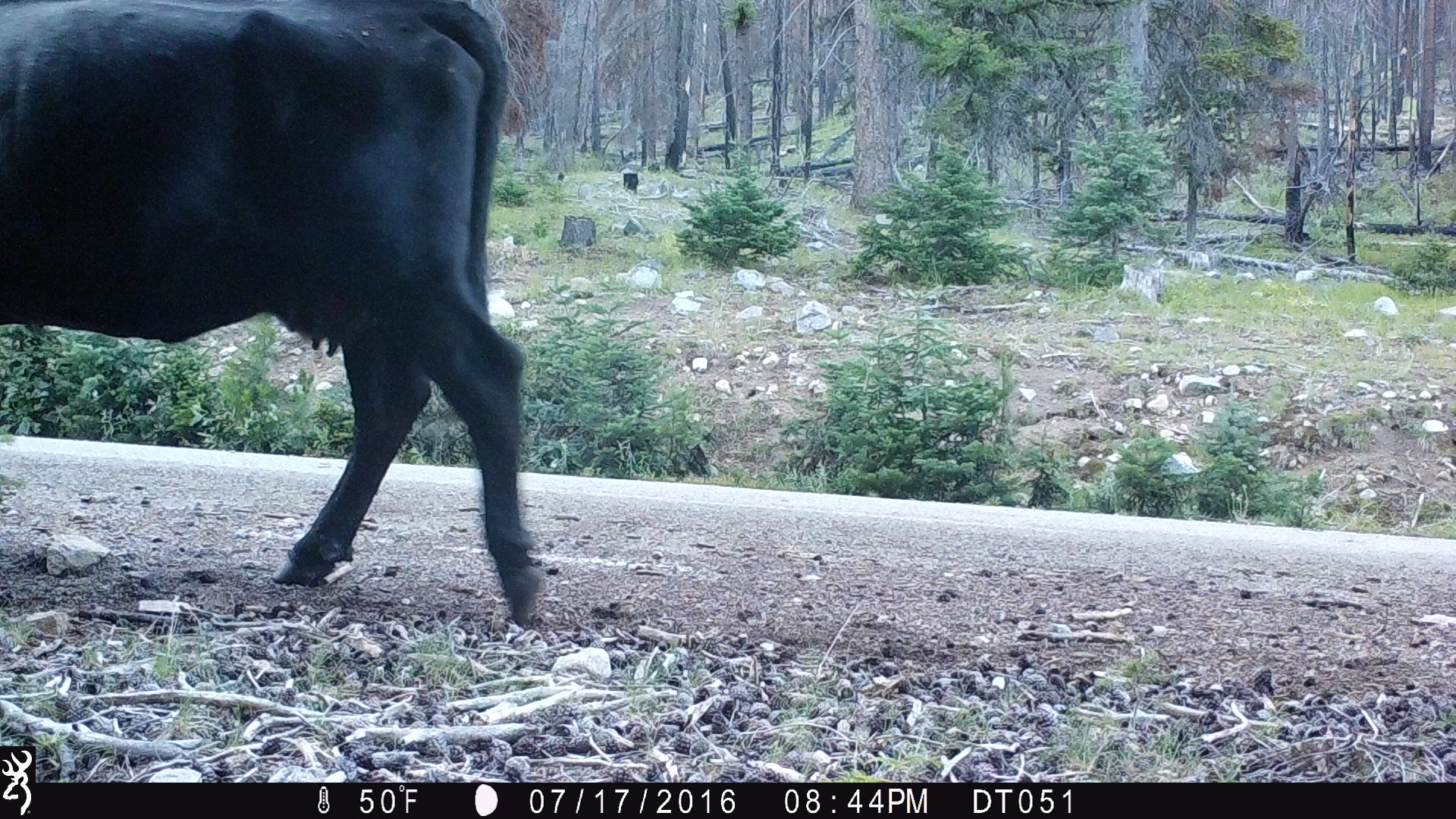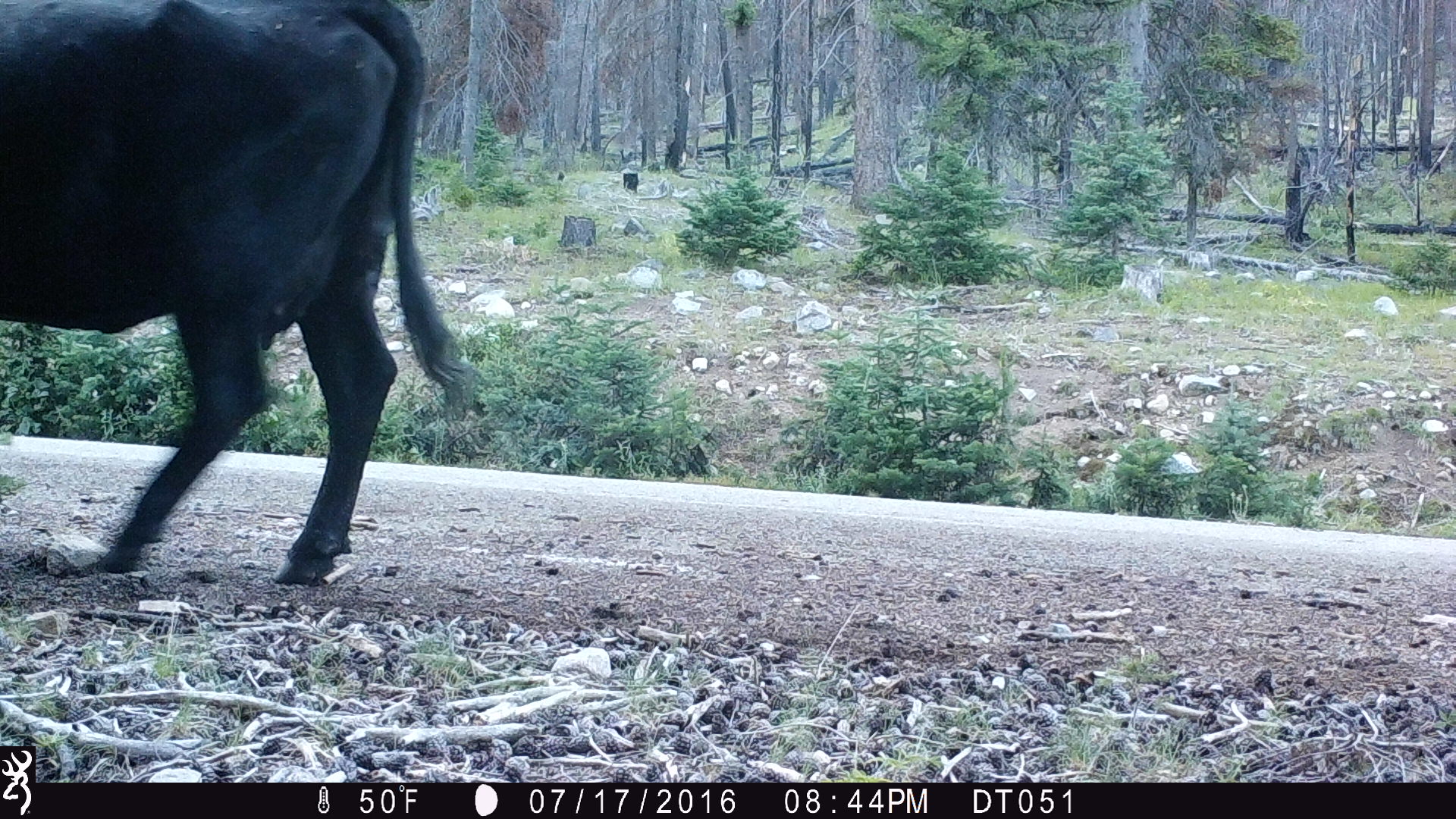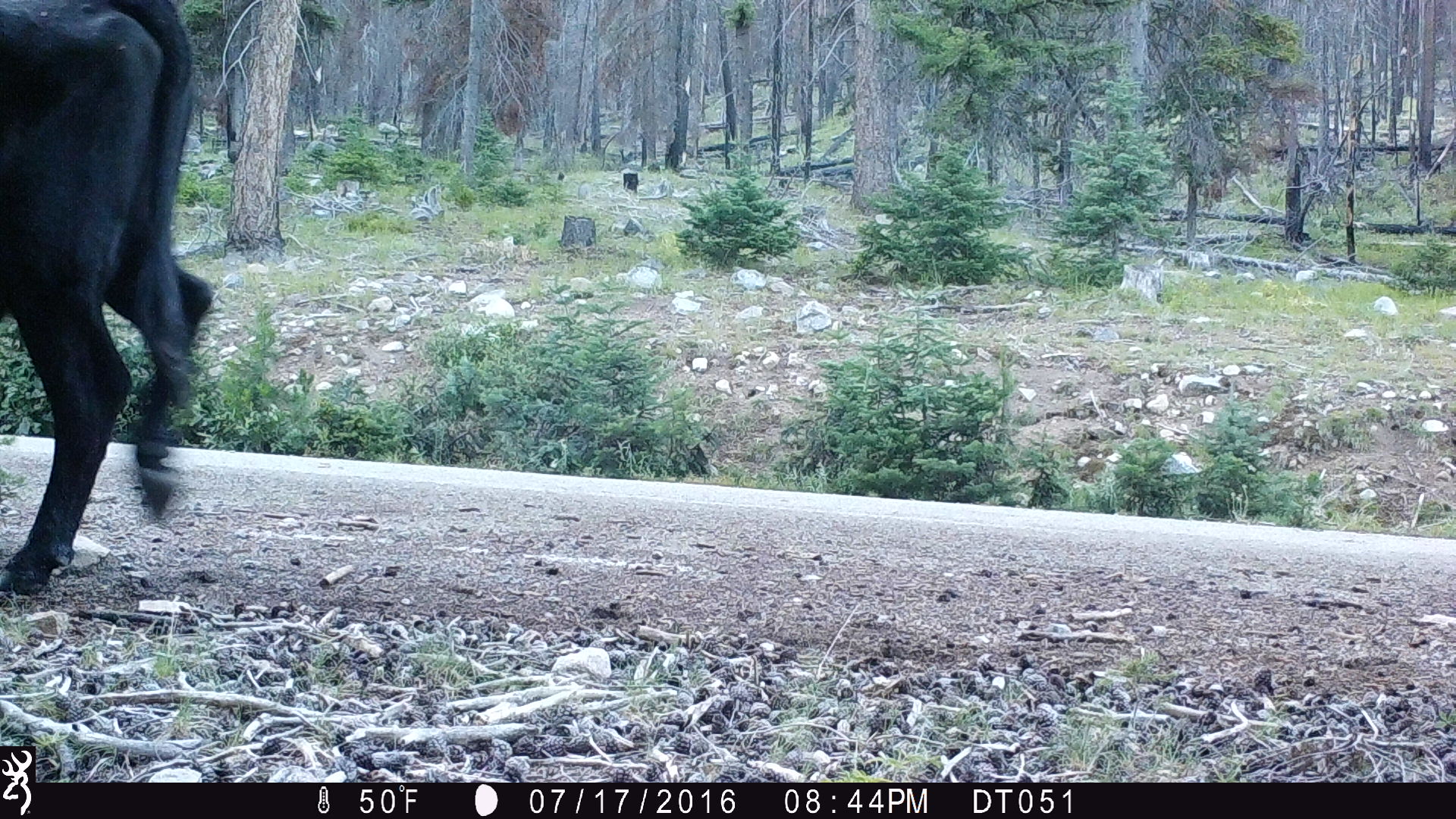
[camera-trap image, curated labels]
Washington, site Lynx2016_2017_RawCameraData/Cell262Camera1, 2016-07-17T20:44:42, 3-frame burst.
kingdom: Animalia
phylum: Chordata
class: Mammalia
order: Artiodactyla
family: Bovidae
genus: Bos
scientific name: Bos taurus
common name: domestic cattle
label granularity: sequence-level